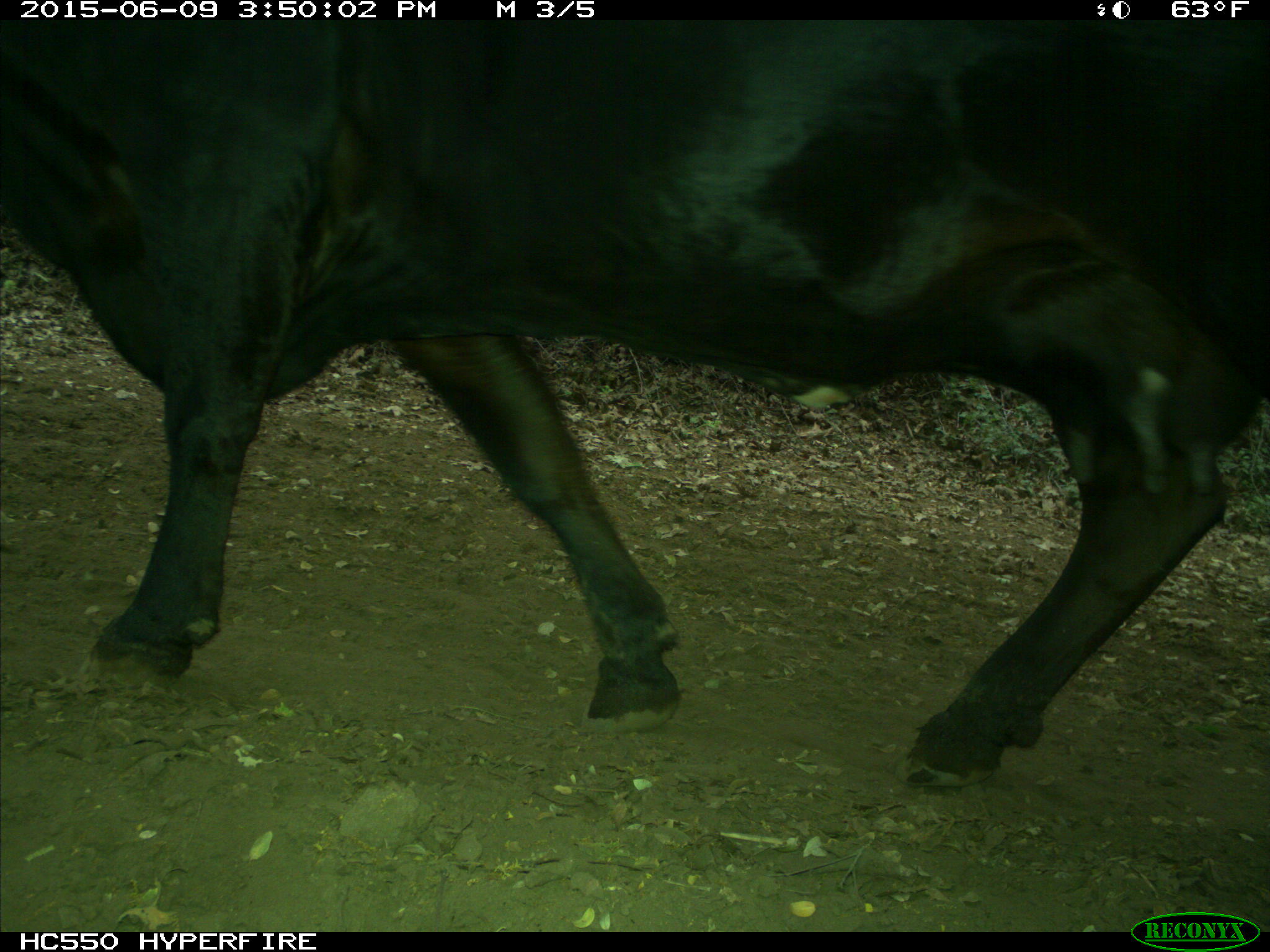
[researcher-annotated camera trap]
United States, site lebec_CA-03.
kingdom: Animalia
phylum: Chordata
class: Mammalia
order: Artiodactyla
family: Bovidae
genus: Bos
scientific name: Bos taurus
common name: domestic cow